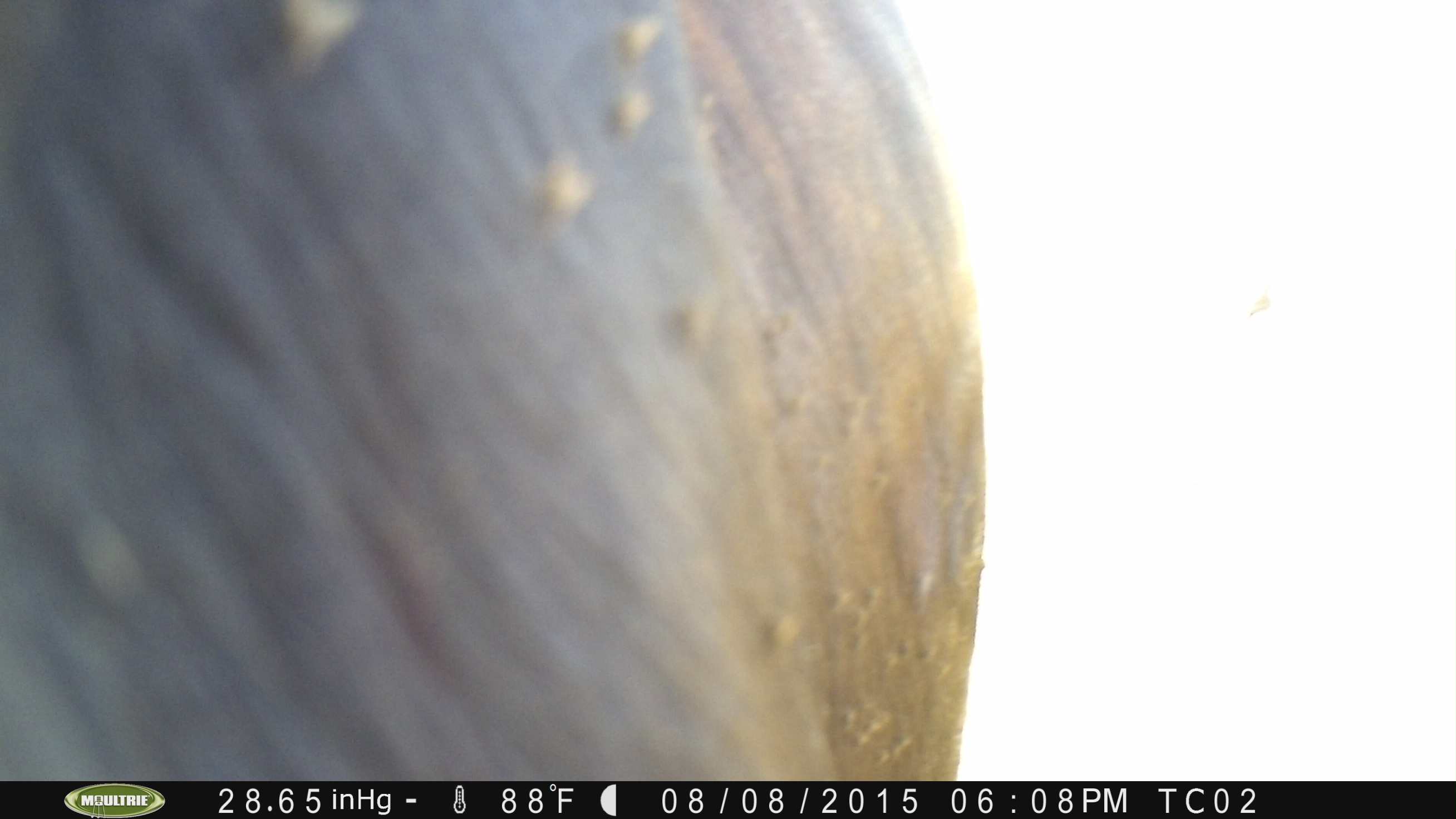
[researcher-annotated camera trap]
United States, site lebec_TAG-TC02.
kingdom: Animalia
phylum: Chordata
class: Mammalia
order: Artiodactyla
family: Bovidae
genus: Bos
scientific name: Bos taurus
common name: domestic cow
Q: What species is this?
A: Bos taurus (domestic cow).